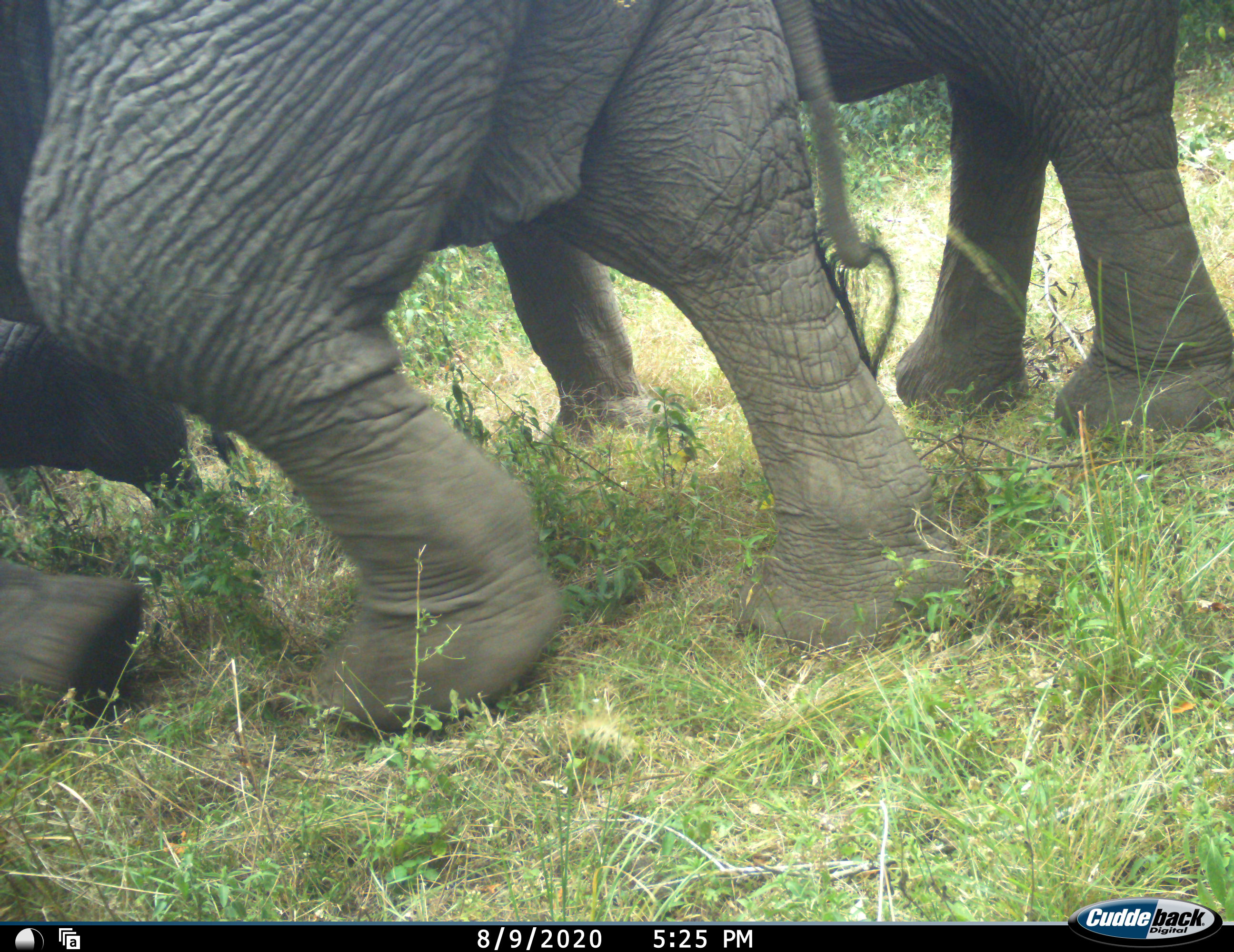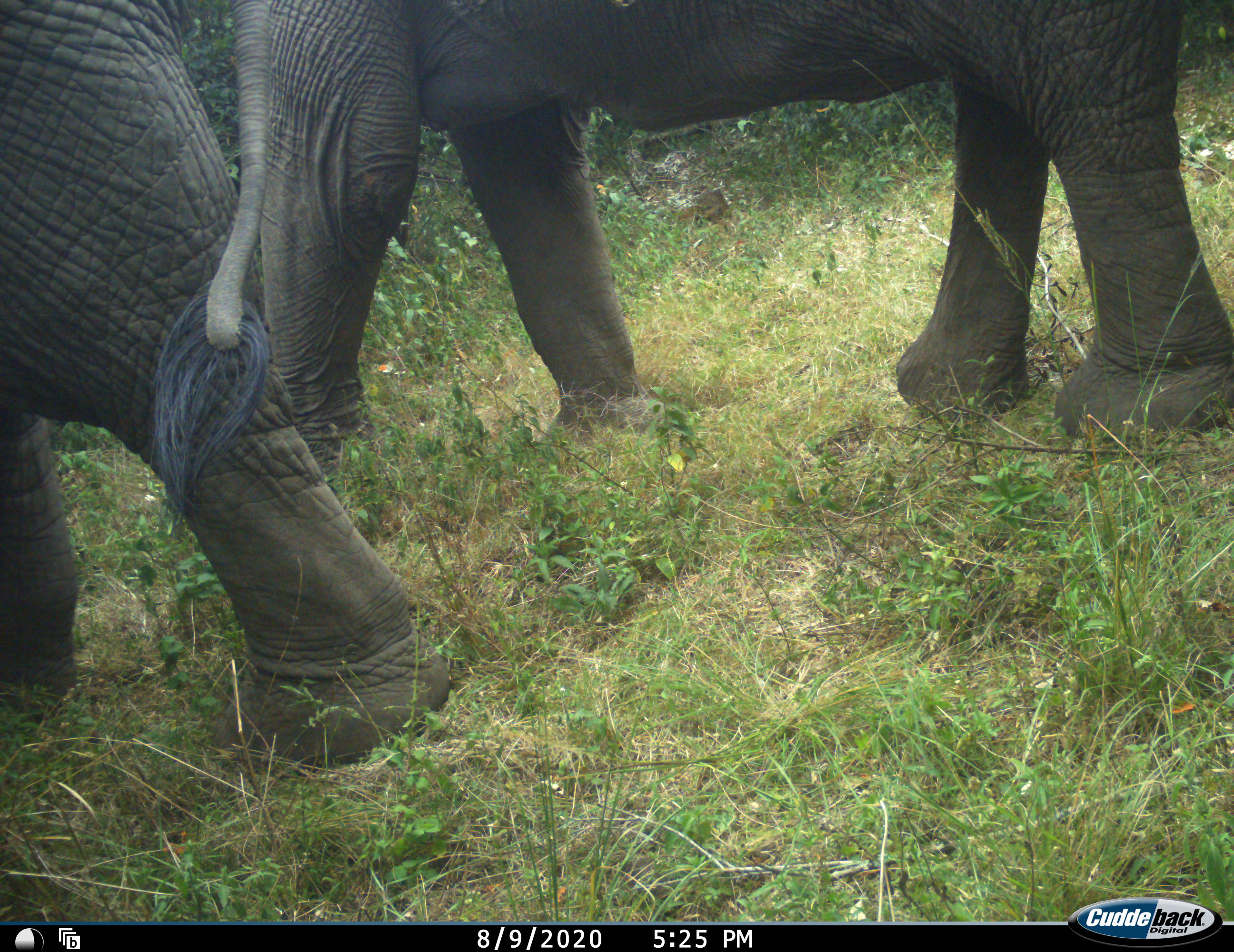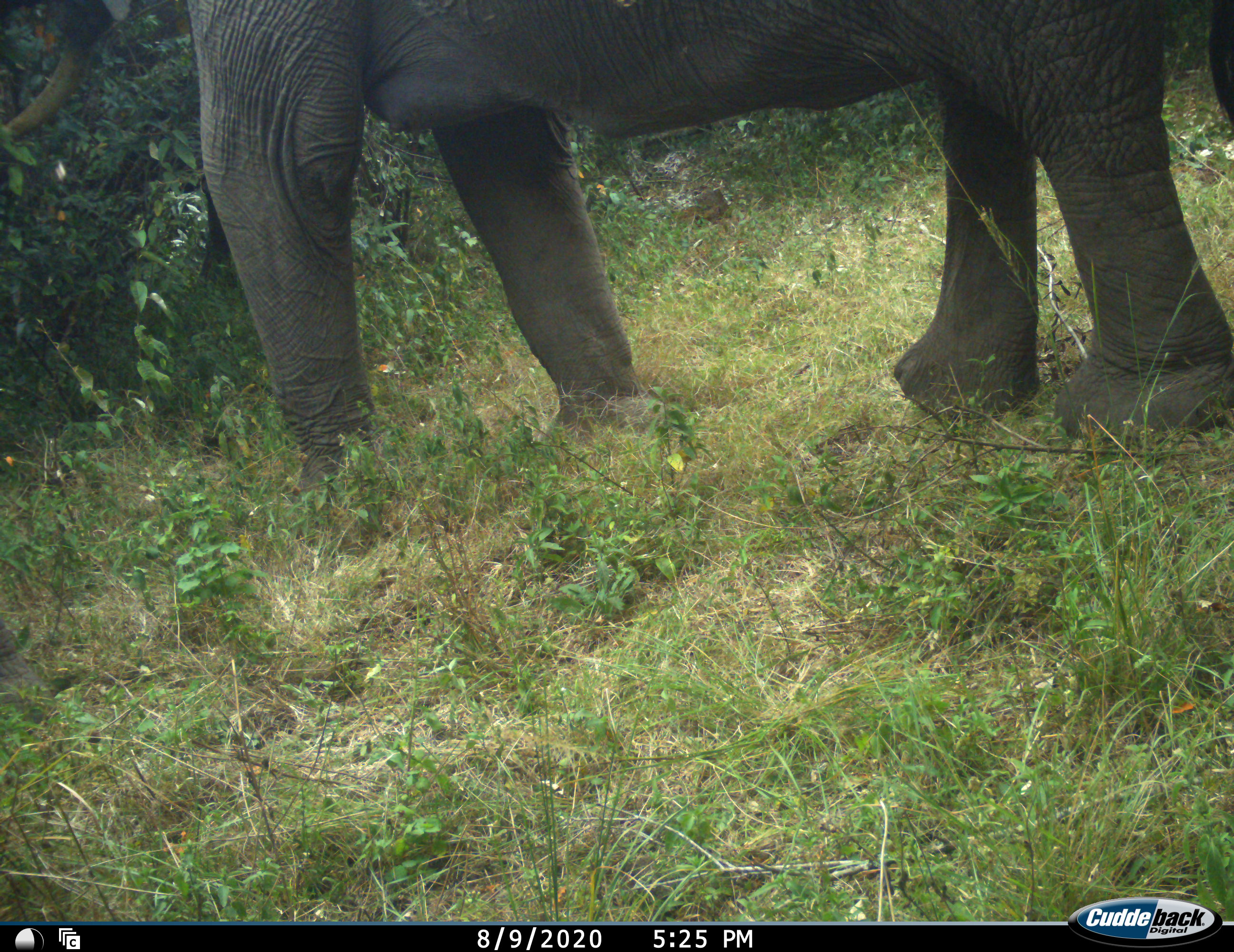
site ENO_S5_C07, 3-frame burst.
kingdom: Animalia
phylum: Chordata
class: Mammalia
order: Proboscidea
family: Elephantidae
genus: Loxodonta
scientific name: Loxodonta africana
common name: african bush elephant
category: elephant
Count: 2.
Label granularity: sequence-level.